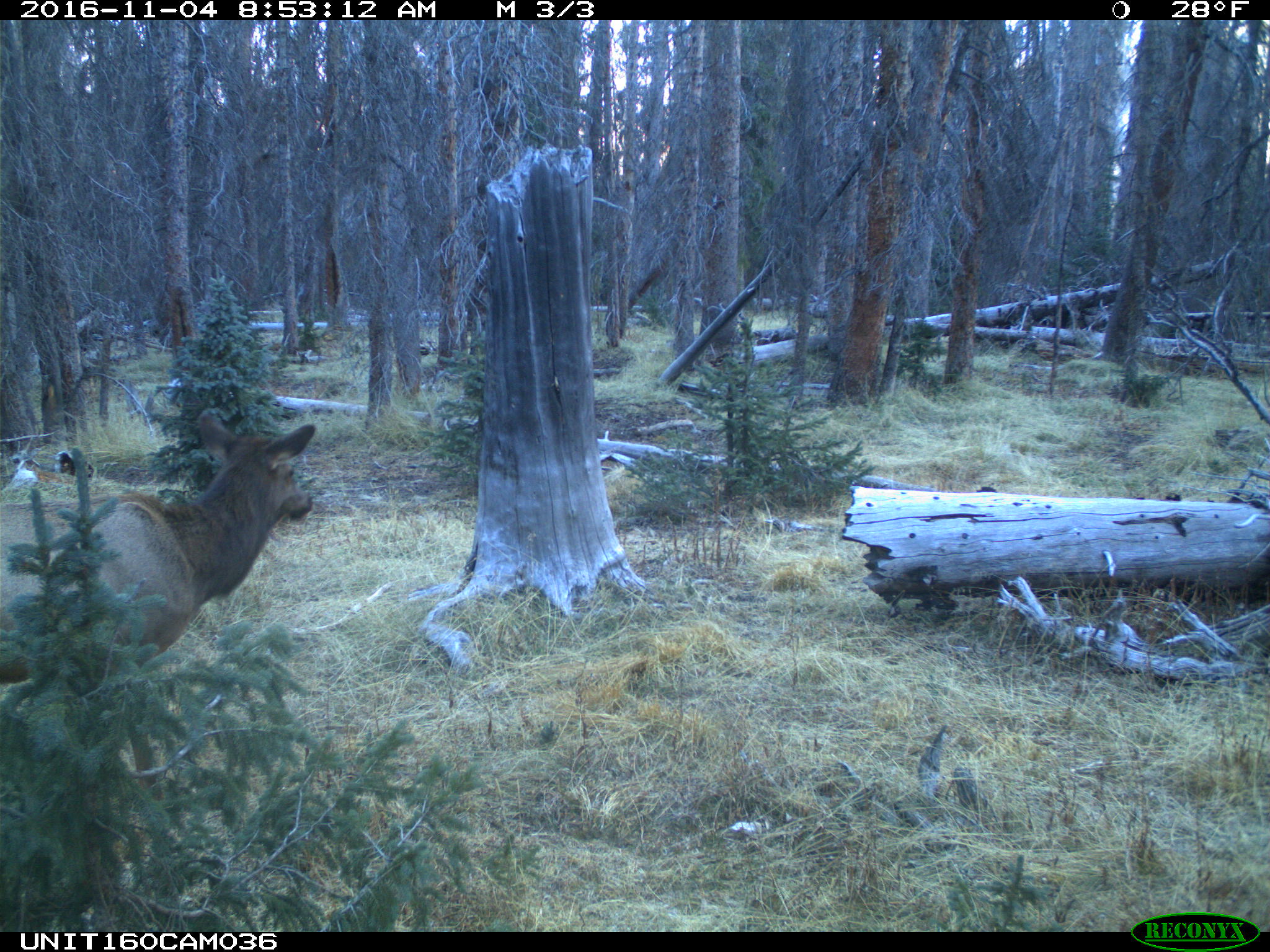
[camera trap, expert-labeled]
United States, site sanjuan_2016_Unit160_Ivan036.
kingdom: Animalia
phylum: Chordata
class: Mammalia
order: Artiodactyla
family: Cervidae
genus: Cervus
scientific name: Cervus elaphus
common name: red deer